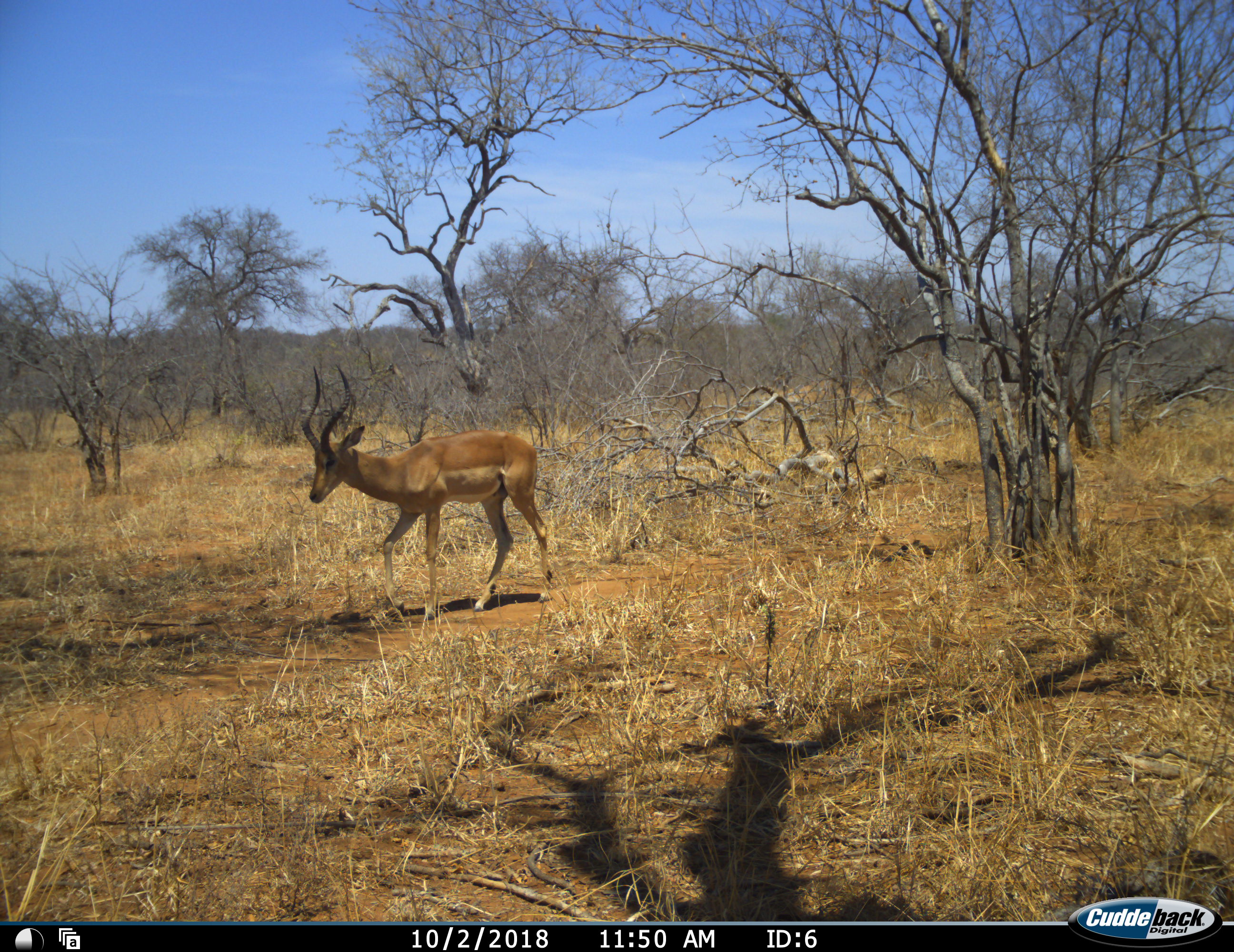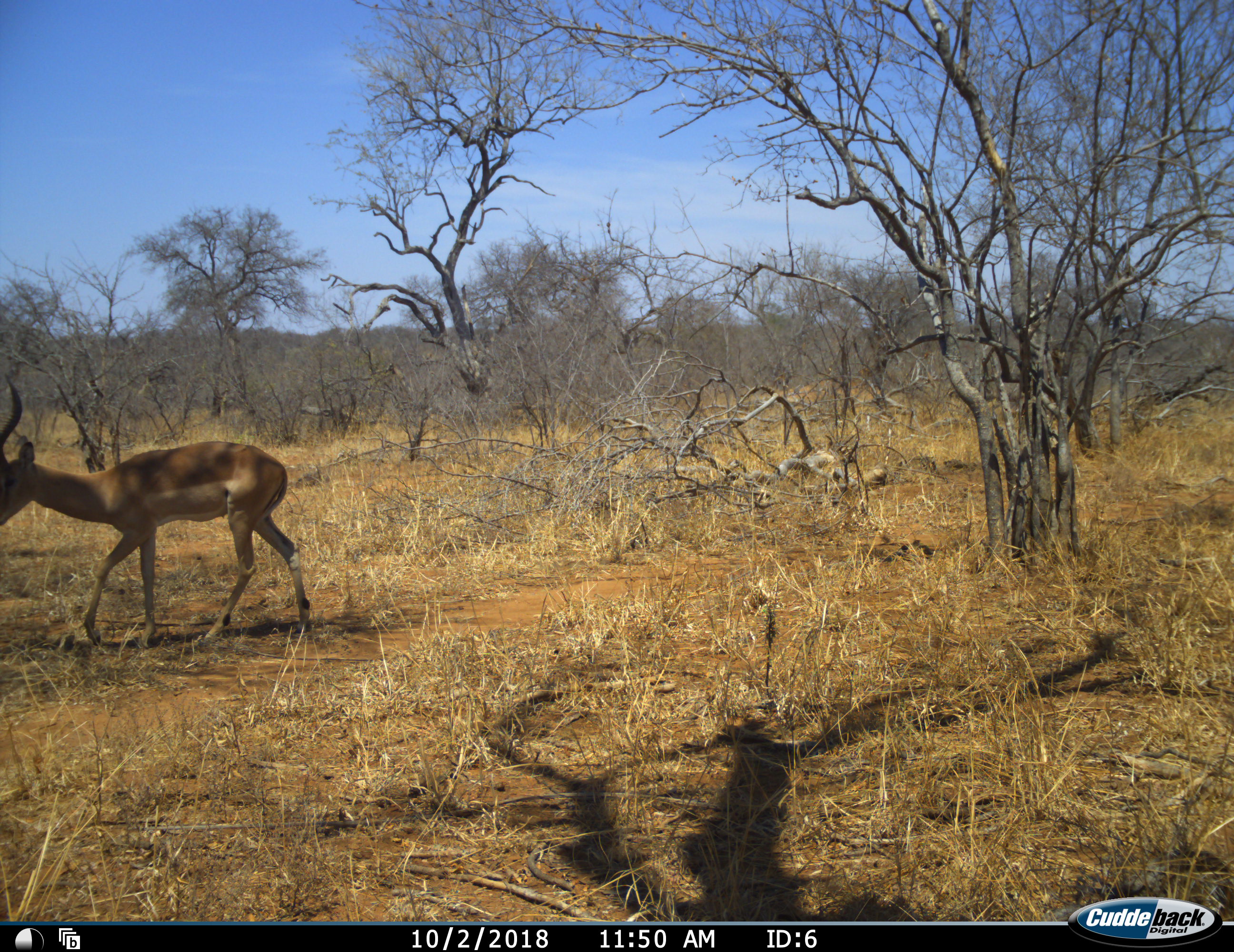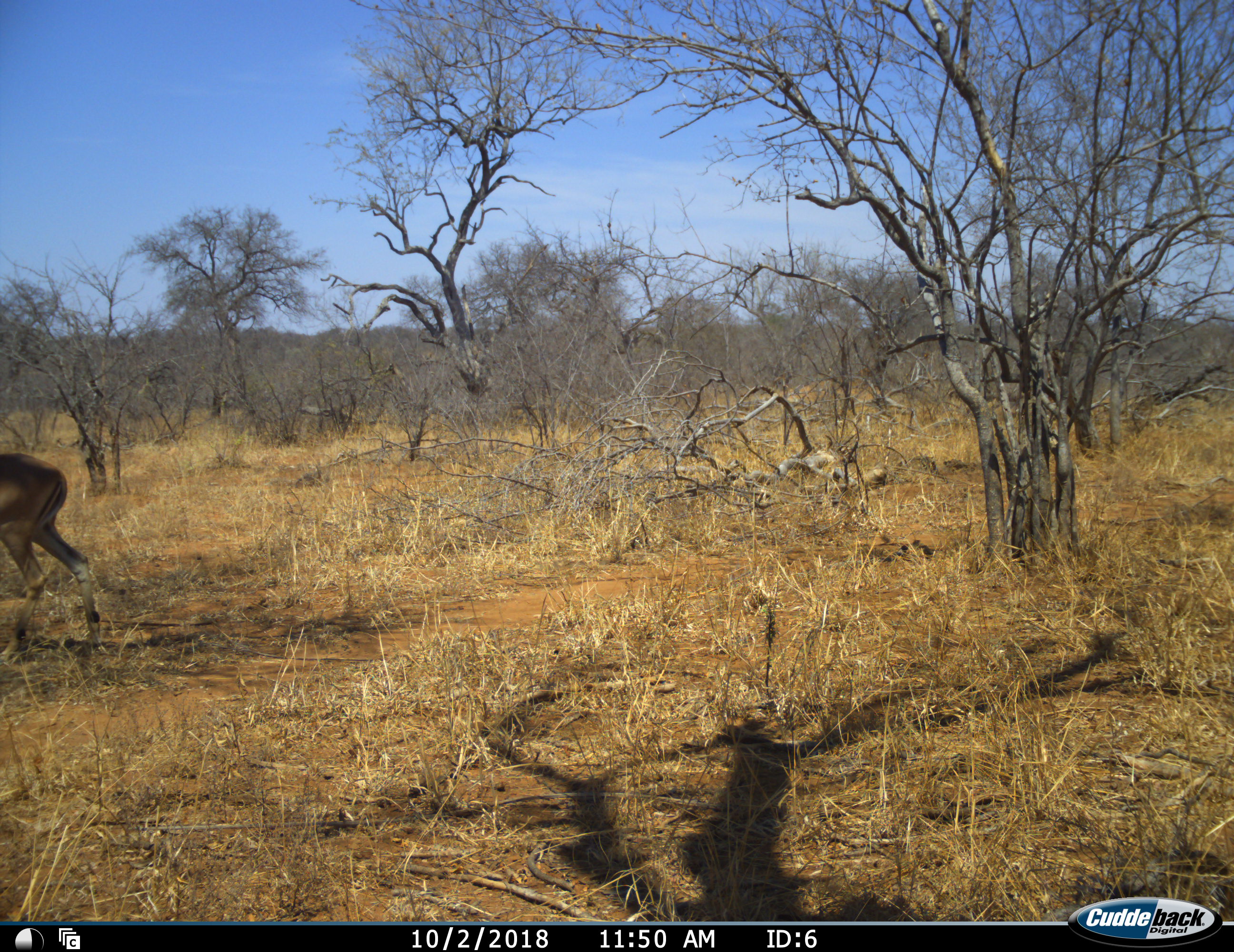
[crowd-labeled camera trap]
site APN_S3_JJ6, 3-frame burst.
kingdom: Animalia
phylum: Chordata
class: Mammalia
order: Artiodactyla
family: Bovidae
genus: Aepyceros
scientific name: Aepyceros melampus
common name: impala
Impala (Aepyceros melampus), count 1. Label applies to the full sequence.